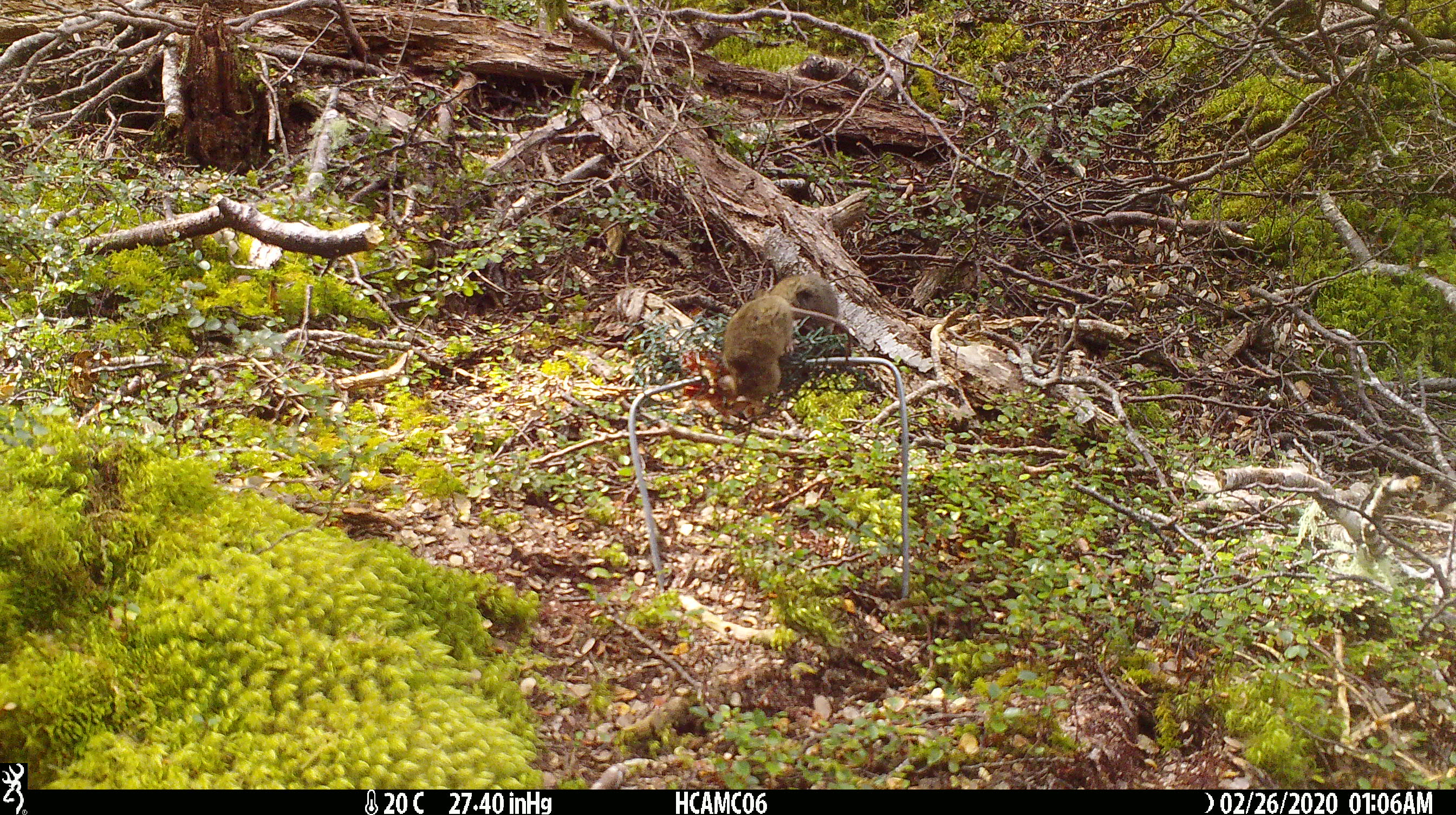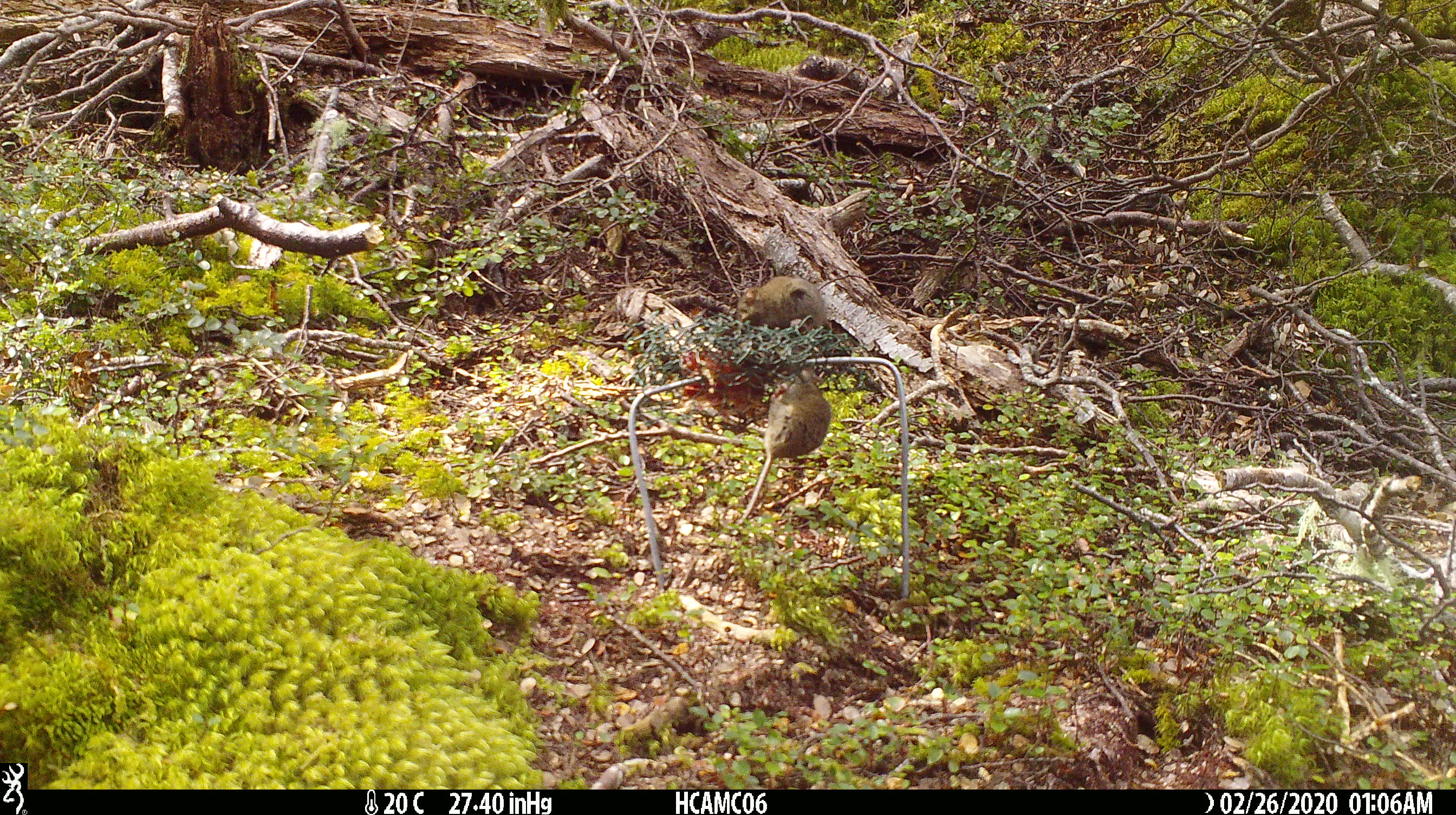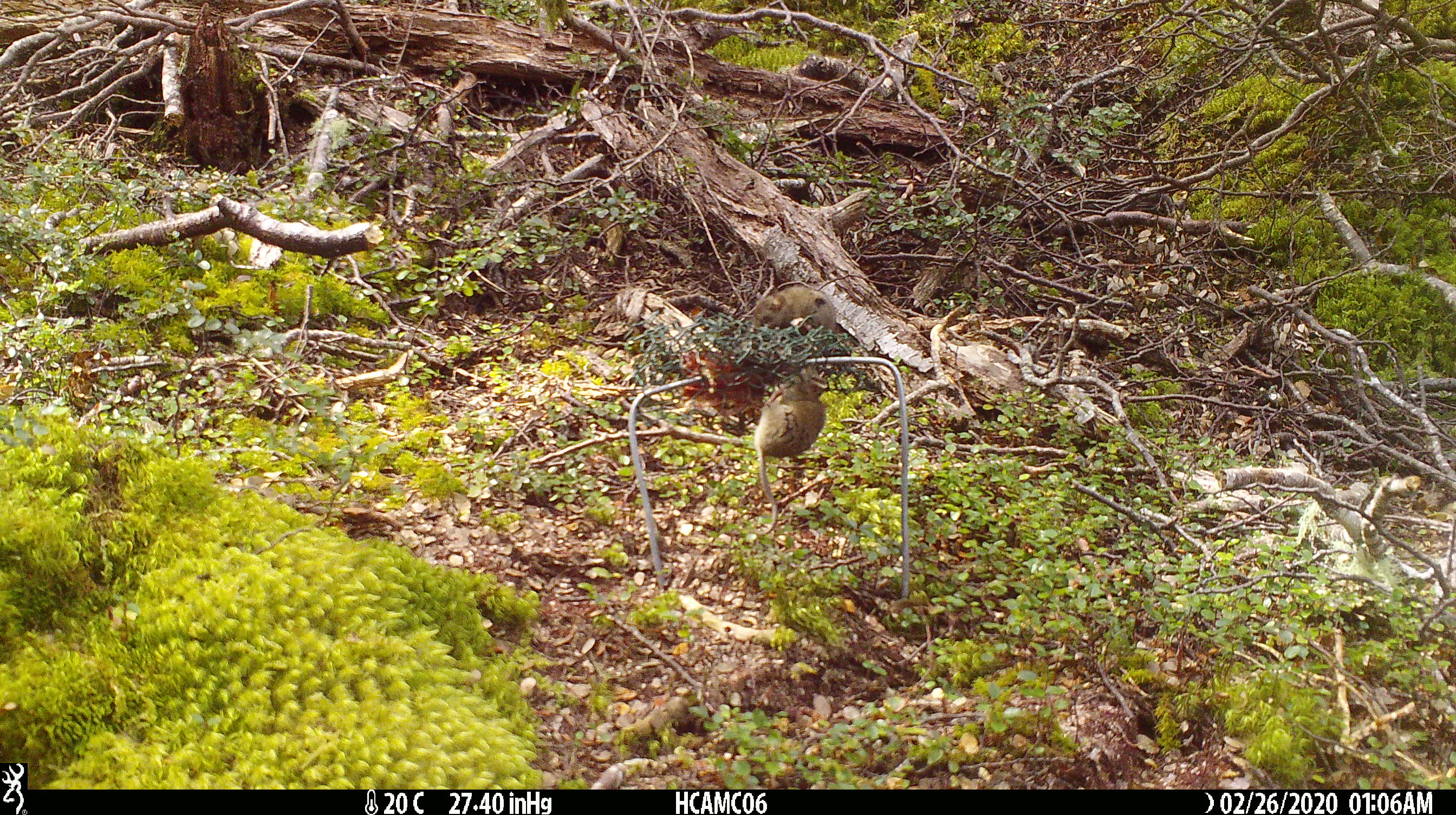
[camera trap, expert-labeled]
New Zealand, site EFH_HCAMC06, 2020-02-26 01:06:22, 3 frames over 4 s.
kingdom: Animalia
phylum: Chordata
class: Mammalia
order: Rodentia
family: Muridae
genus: Mus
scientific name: Mus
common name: mouse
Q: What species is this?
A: Mouse (Mus).